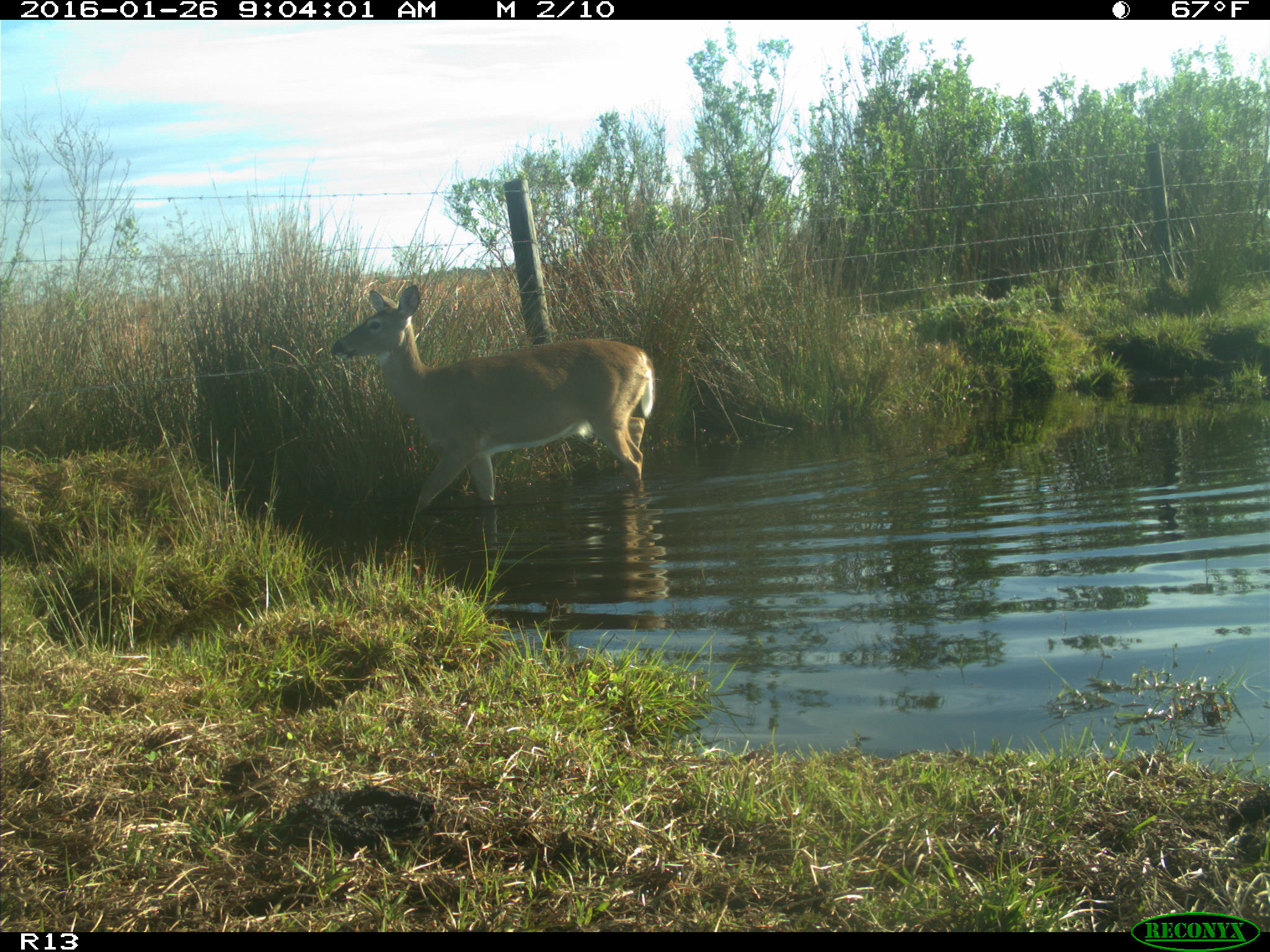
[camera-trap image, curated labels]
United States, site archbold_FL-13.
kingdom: Animalia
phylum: Chordata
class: Mammalia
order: Artiodactyla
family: Cervidae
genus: Odocoileus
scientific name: Odocoileus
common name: deer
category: unidentified deer